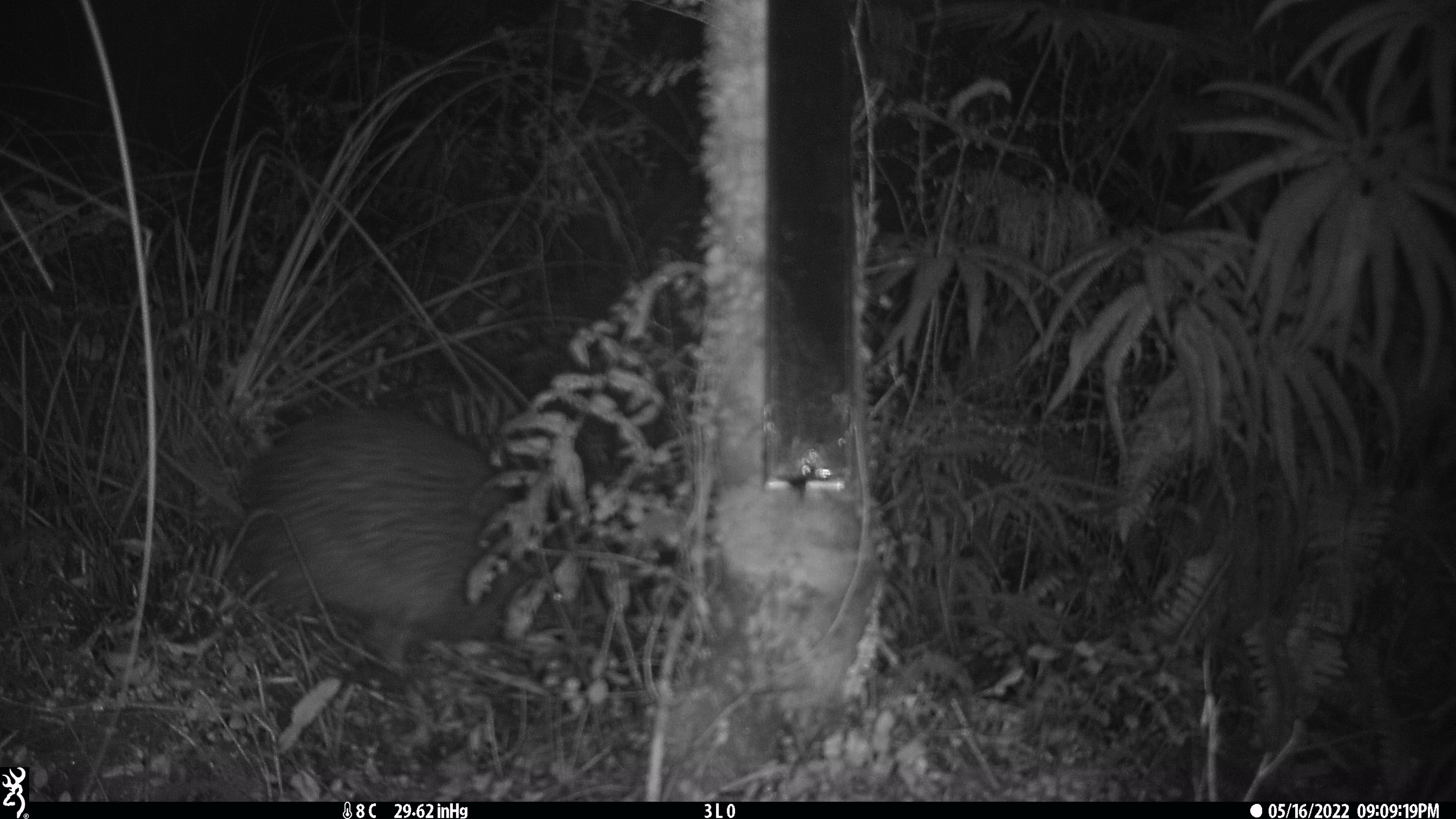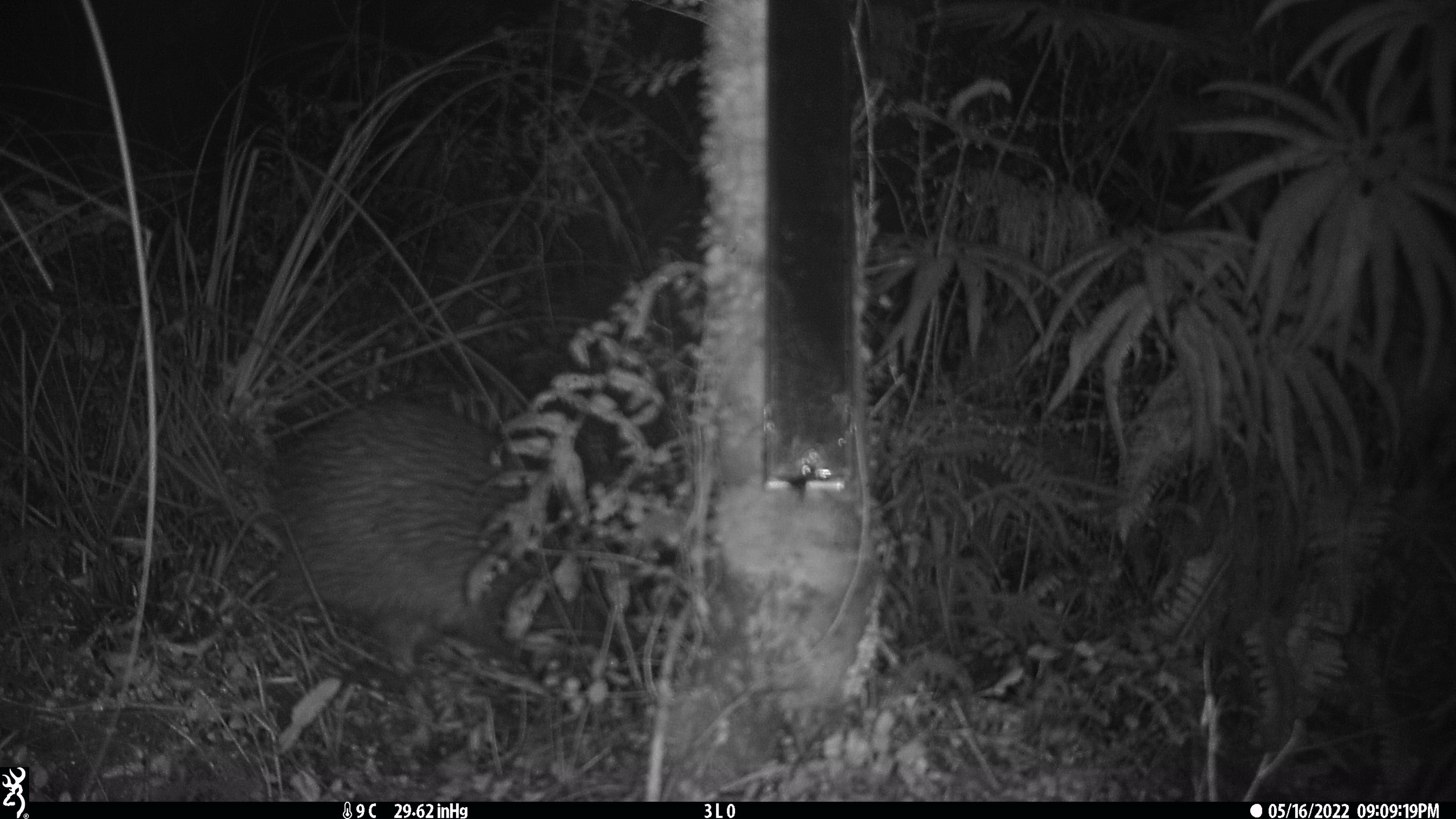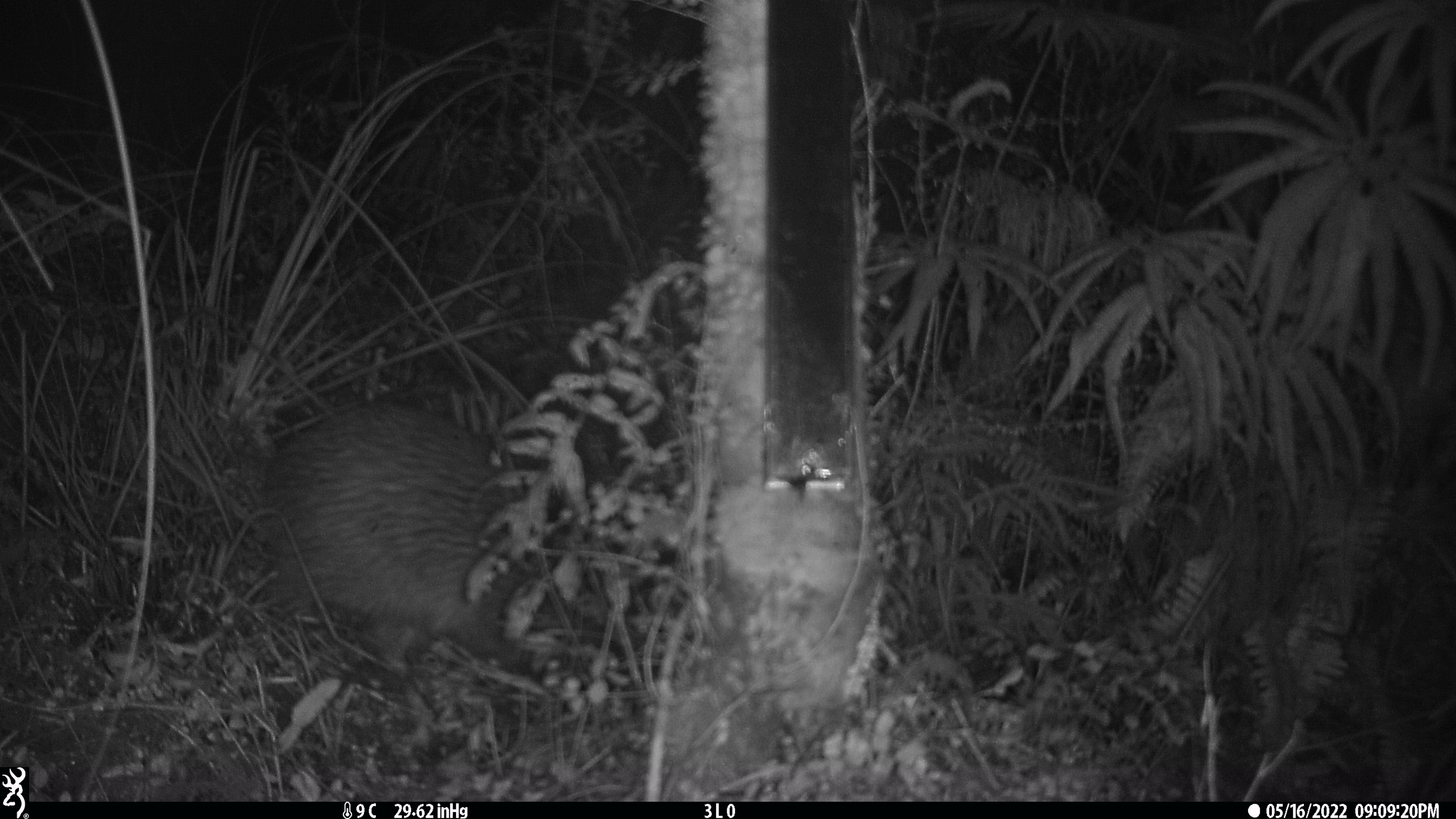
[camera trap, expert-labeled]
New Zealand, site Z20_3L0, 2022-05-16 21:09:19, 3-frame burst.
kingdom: Animalia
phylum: Chordata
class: Aves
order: Apterygiformes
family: Apterygidae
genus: Apteryx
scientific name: Apteryx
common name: kiwi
Kiwi (Apteryx).